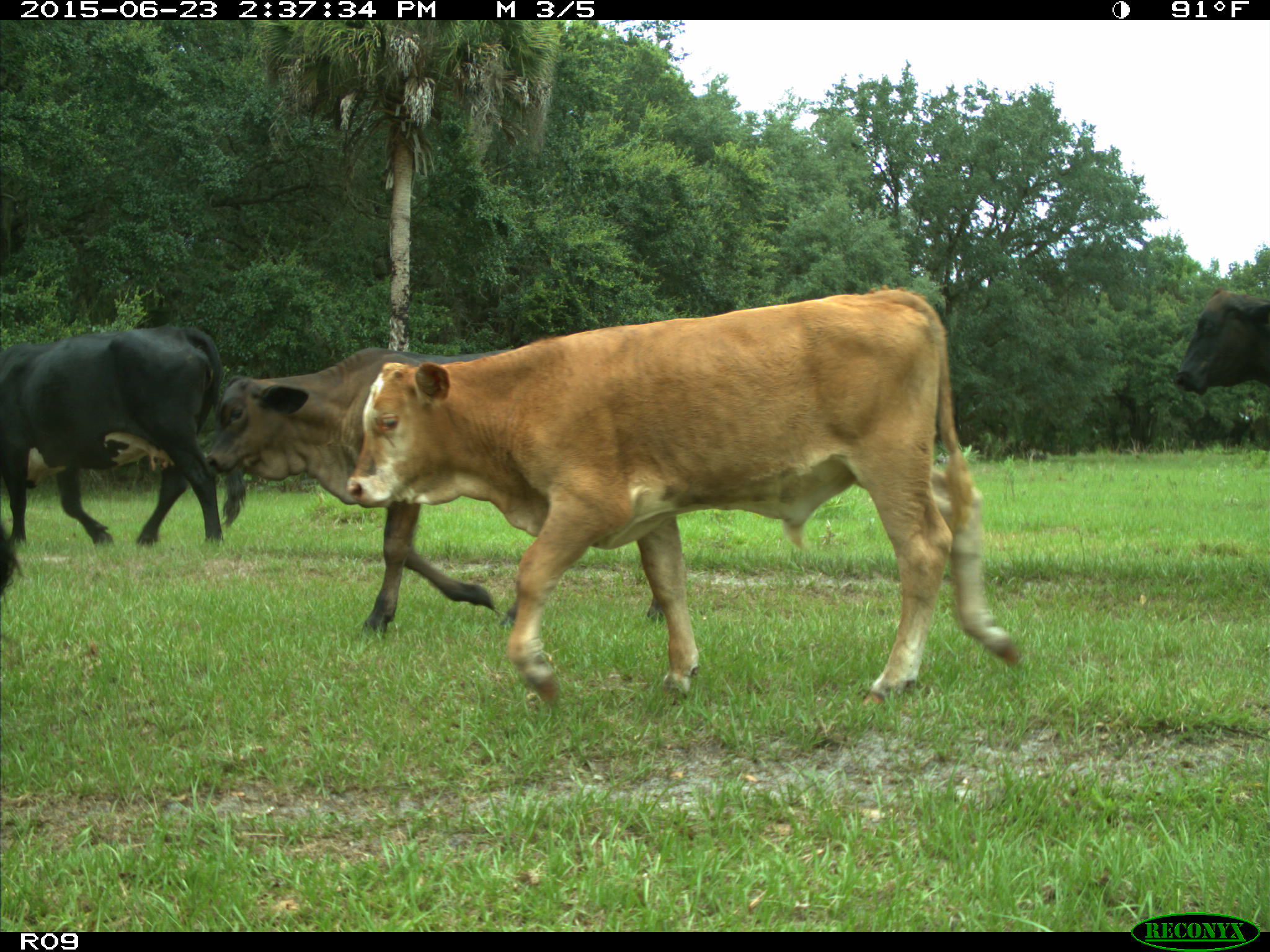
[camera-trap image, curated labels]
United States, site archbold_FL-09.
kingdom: Animalia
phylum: Chordata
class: Mammalia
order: Artiodactyla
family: Bovidae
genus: Bos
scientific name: Bos taurus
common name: domestic cow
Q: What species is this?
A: Bos taurus (domestic cow).